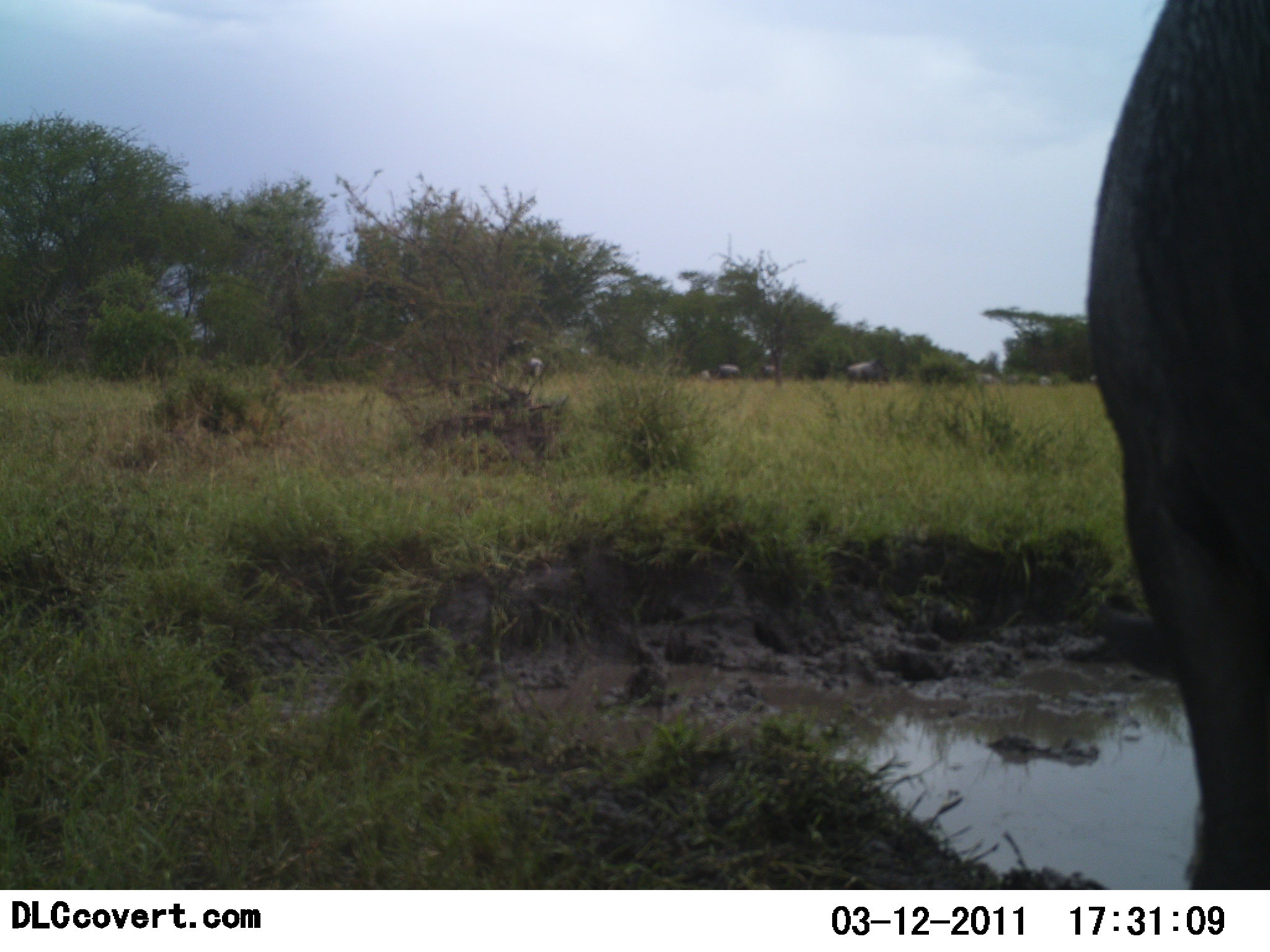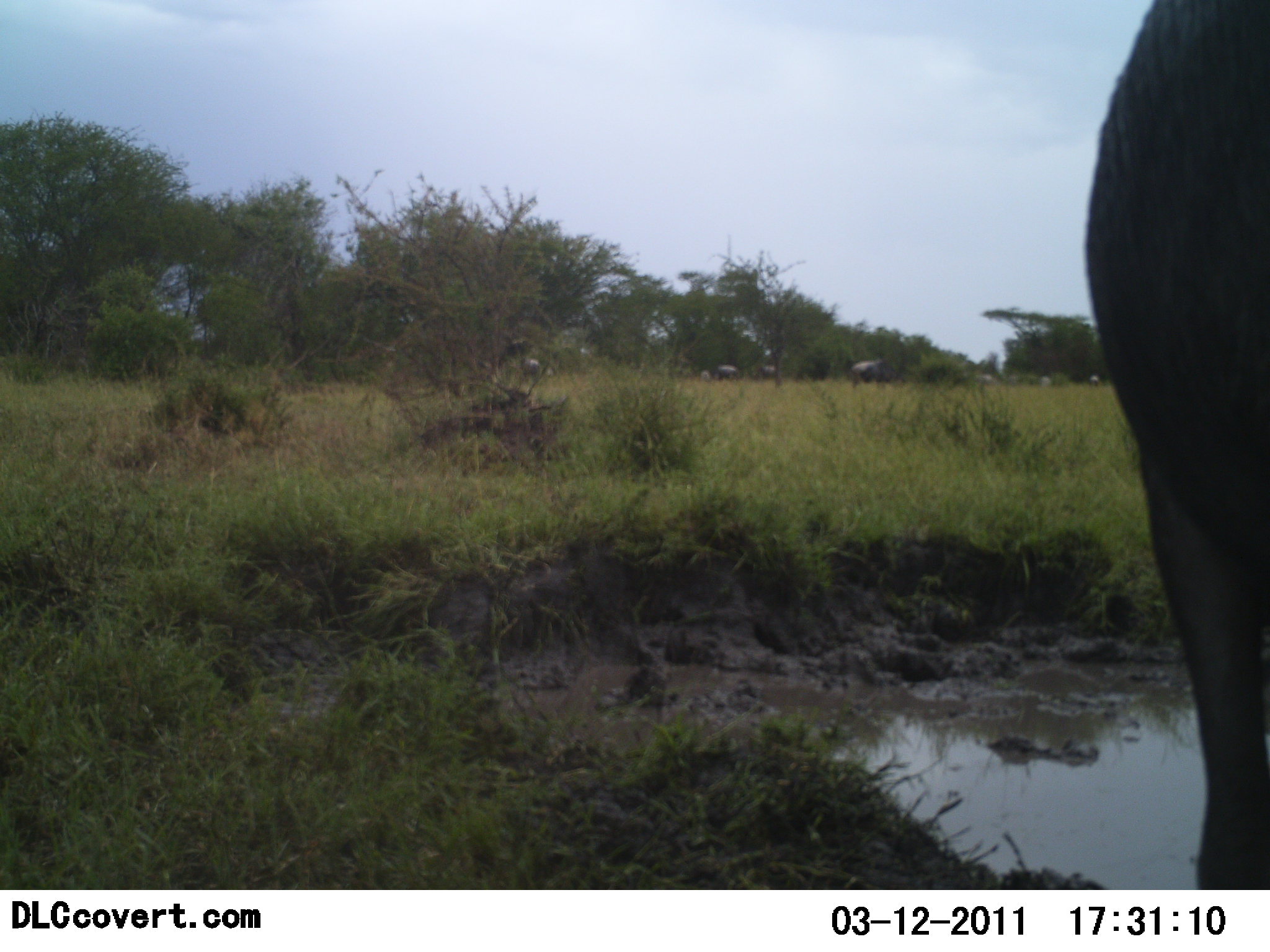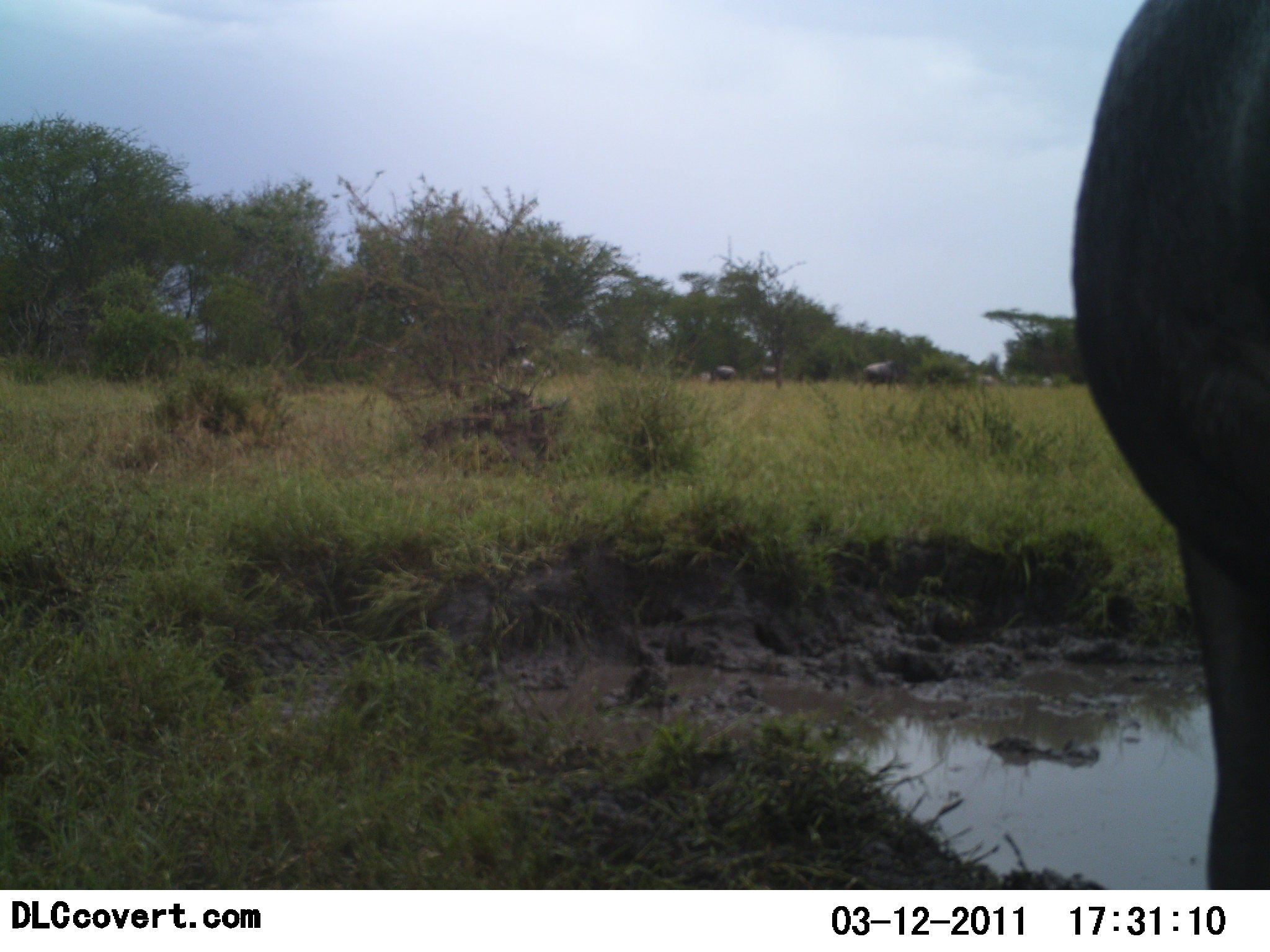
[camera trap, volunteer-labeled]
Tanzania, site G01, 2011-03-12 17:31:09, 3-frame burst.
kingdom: Animalia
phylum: Chordata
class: Mammalia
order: Artiodactyla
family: Bovidae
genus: Connochaetes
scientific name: Connochaetes taurinus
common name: blue wildebeest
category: wildebeest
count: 6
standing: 60%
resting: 0%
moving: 30%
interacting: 0%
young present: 0%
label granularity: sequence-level